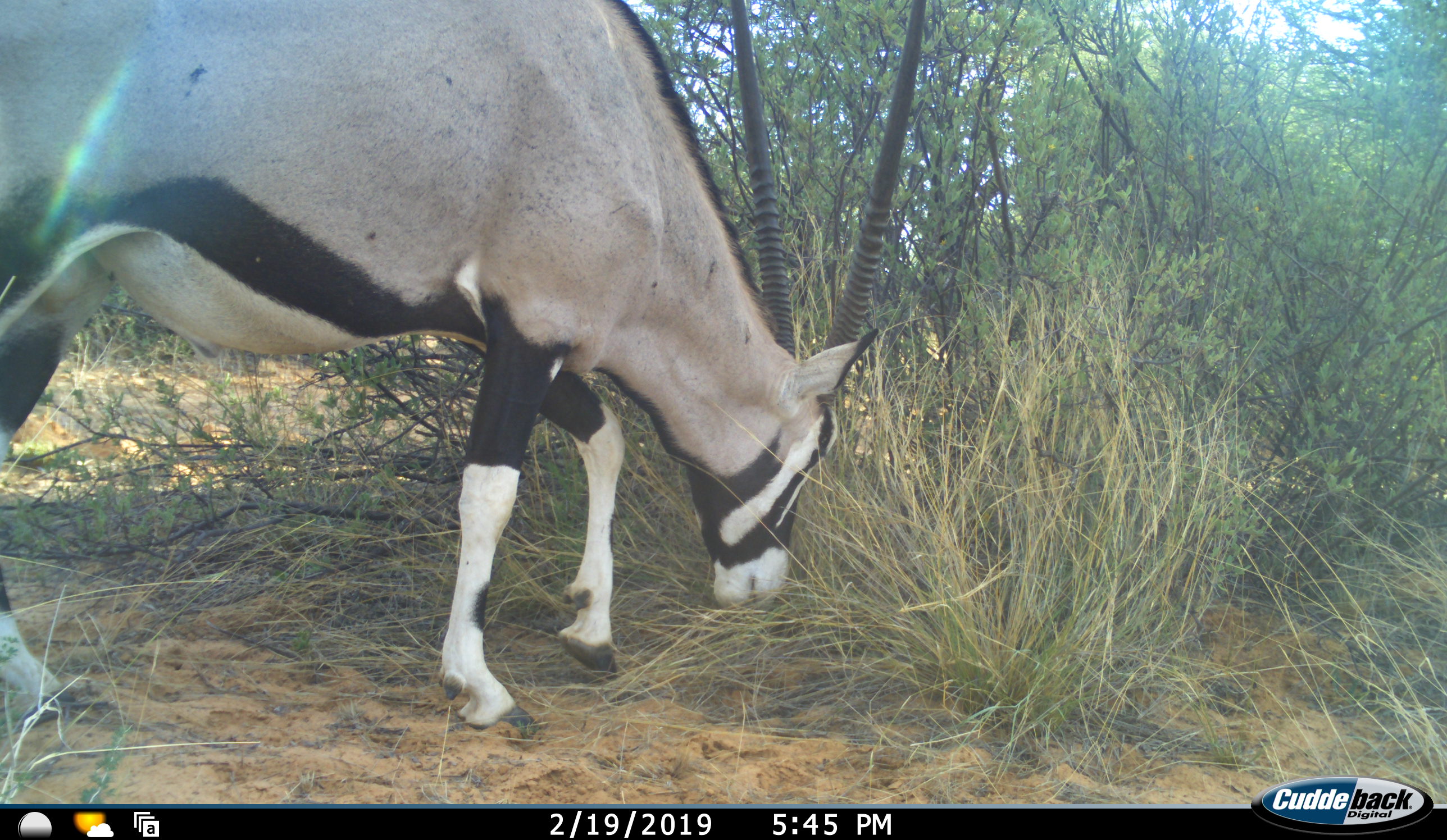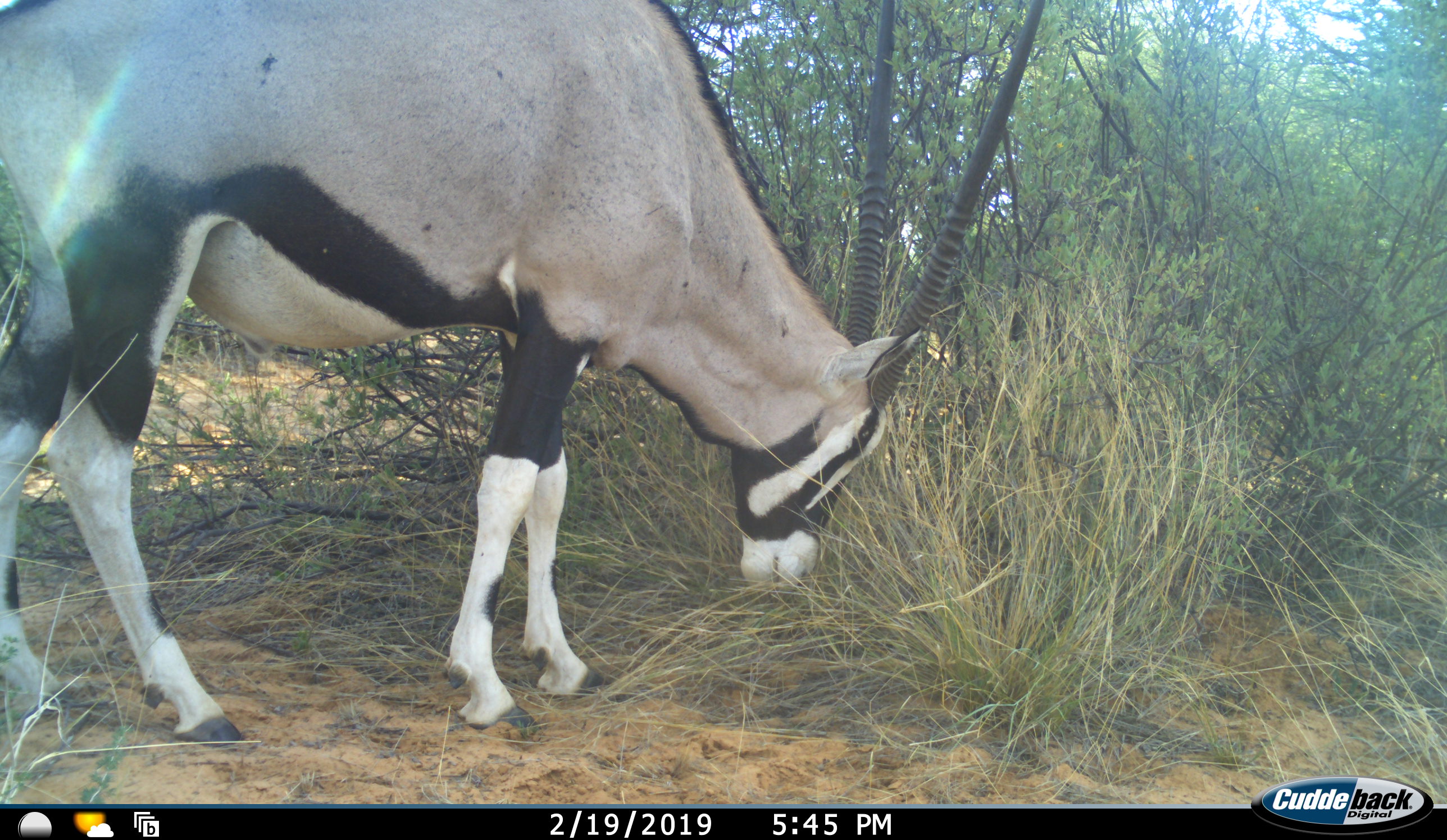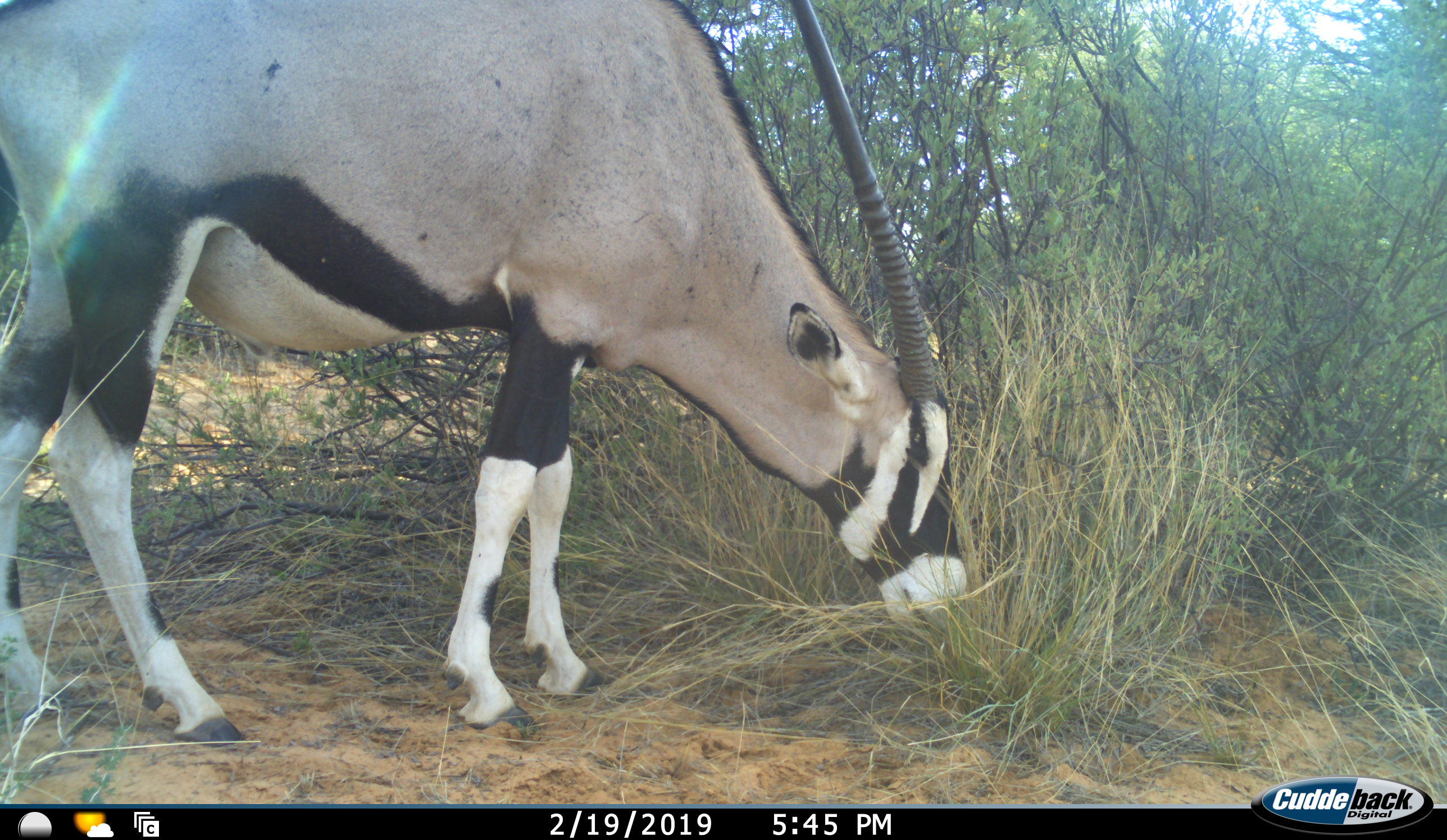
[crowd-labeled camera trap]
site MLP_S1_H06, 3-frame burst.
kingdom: Animalia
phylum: Chordata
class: Mammalia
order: Artiodactyla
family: Bovidae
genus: Oryx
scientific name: Oryx gazella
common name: gemsbok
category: oryx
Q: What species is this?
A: Oryx (gemsbok) (Oryx gazella).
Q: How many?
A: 1.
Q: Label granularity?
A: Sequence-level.